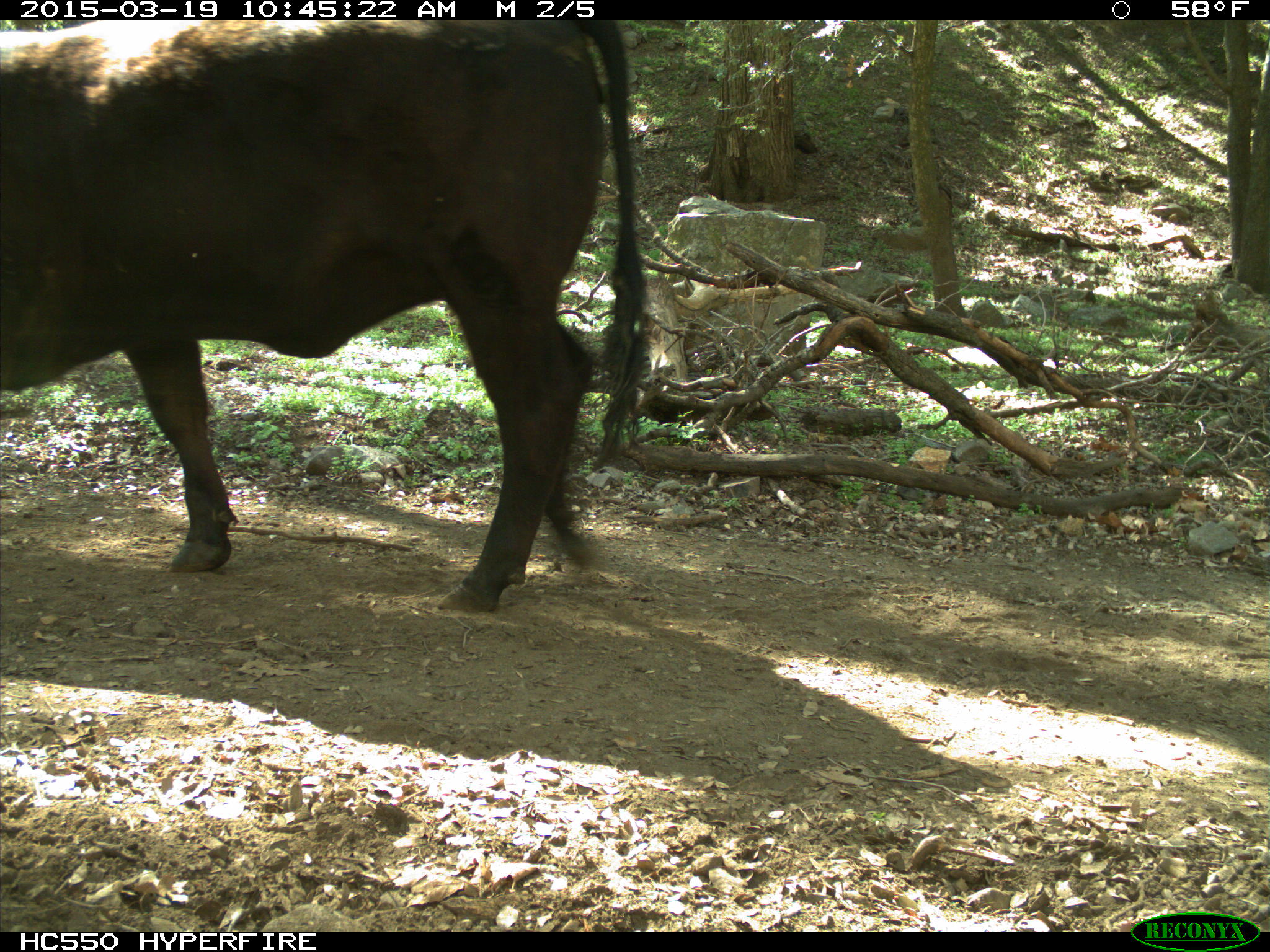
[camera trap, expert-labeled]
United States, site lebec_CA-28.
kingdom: Animalia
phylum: Chordata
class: Mammalia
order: Artiodactyla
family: Bovidae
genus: Bos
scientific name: Bos taurus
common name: domestic cow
Bos taurus (domestic cow).